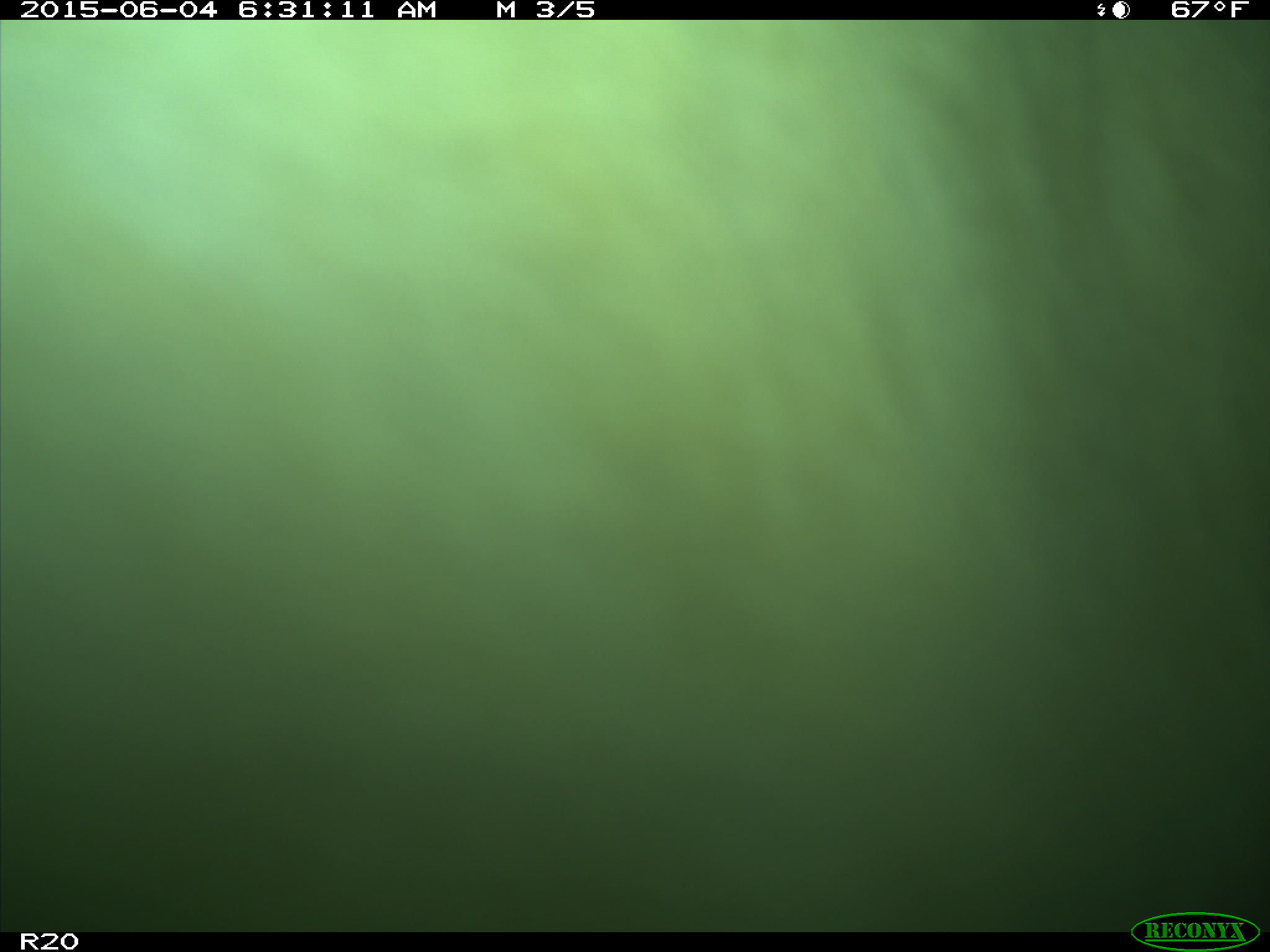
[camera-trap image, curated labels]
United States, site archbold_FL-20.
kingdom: Animalia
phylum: Chordata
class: Mammalia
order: Artiodactyla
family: Bovidae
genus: Bos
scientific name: Bos taurus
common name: domestic cow